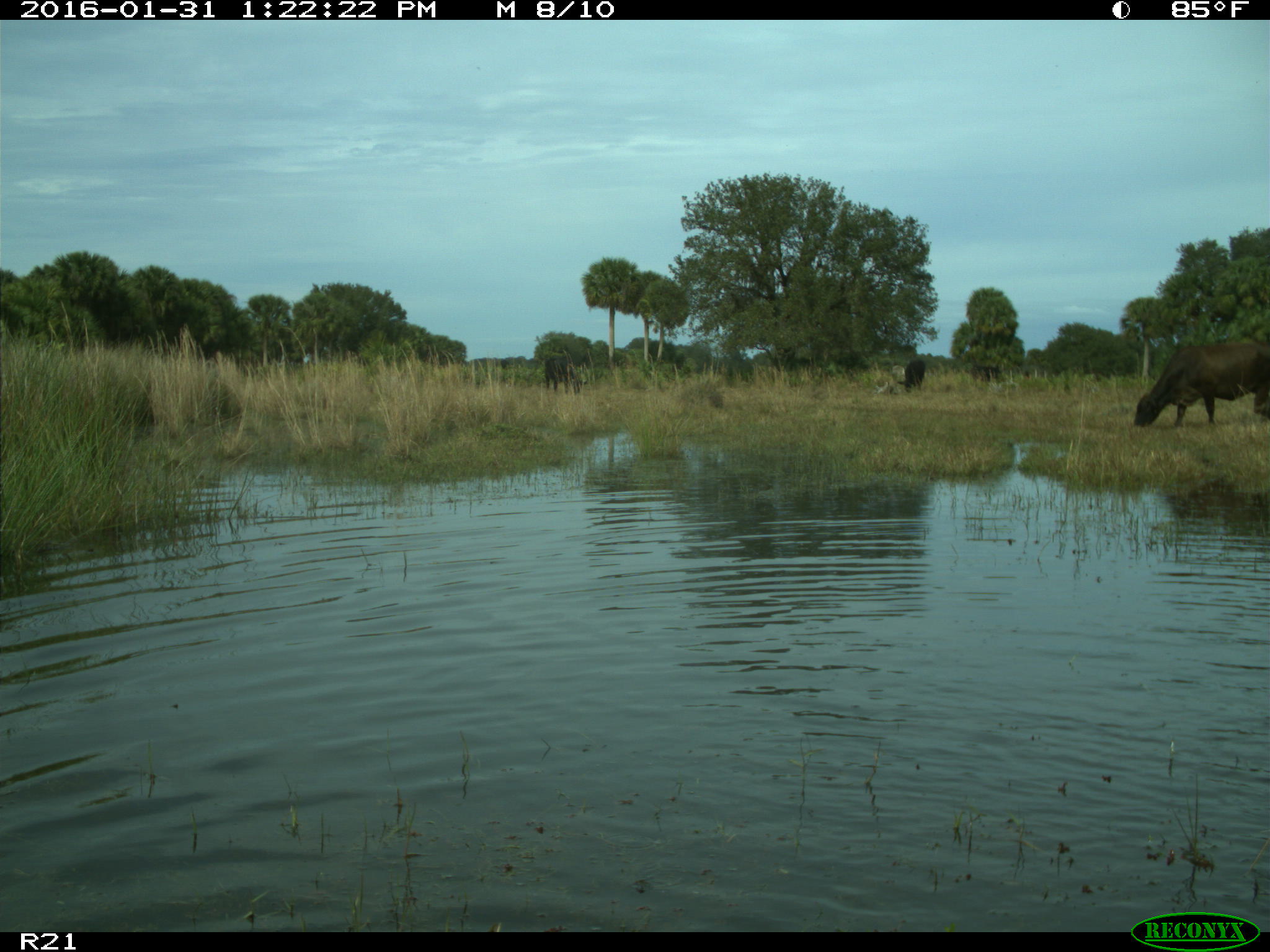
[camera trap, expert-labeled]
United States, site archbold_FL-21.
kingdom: Animalia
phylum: Chordata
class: Mammalia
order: Artiodactyla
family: Bovidae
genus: Bos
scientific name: Bos taurus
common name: domestic cow